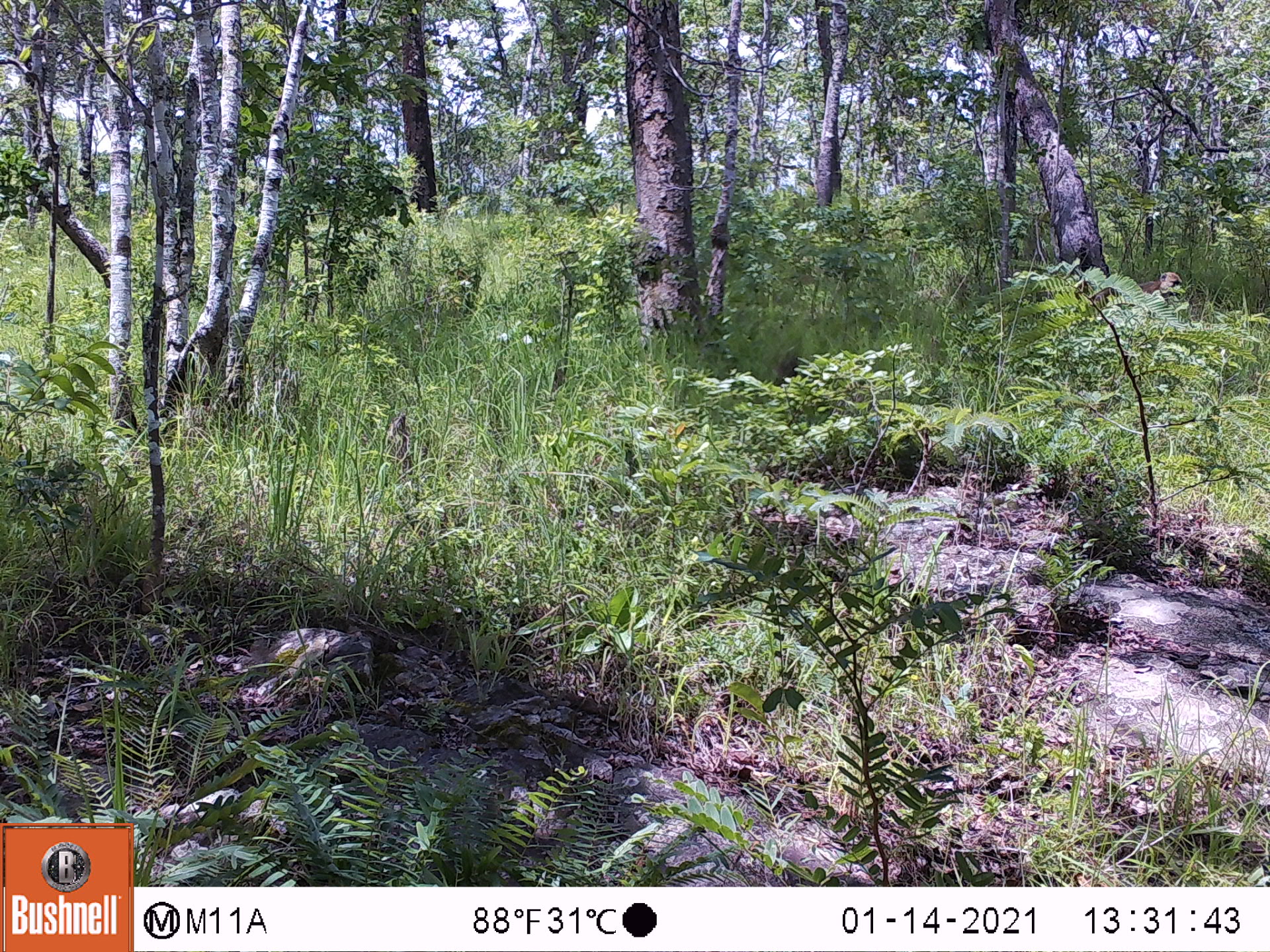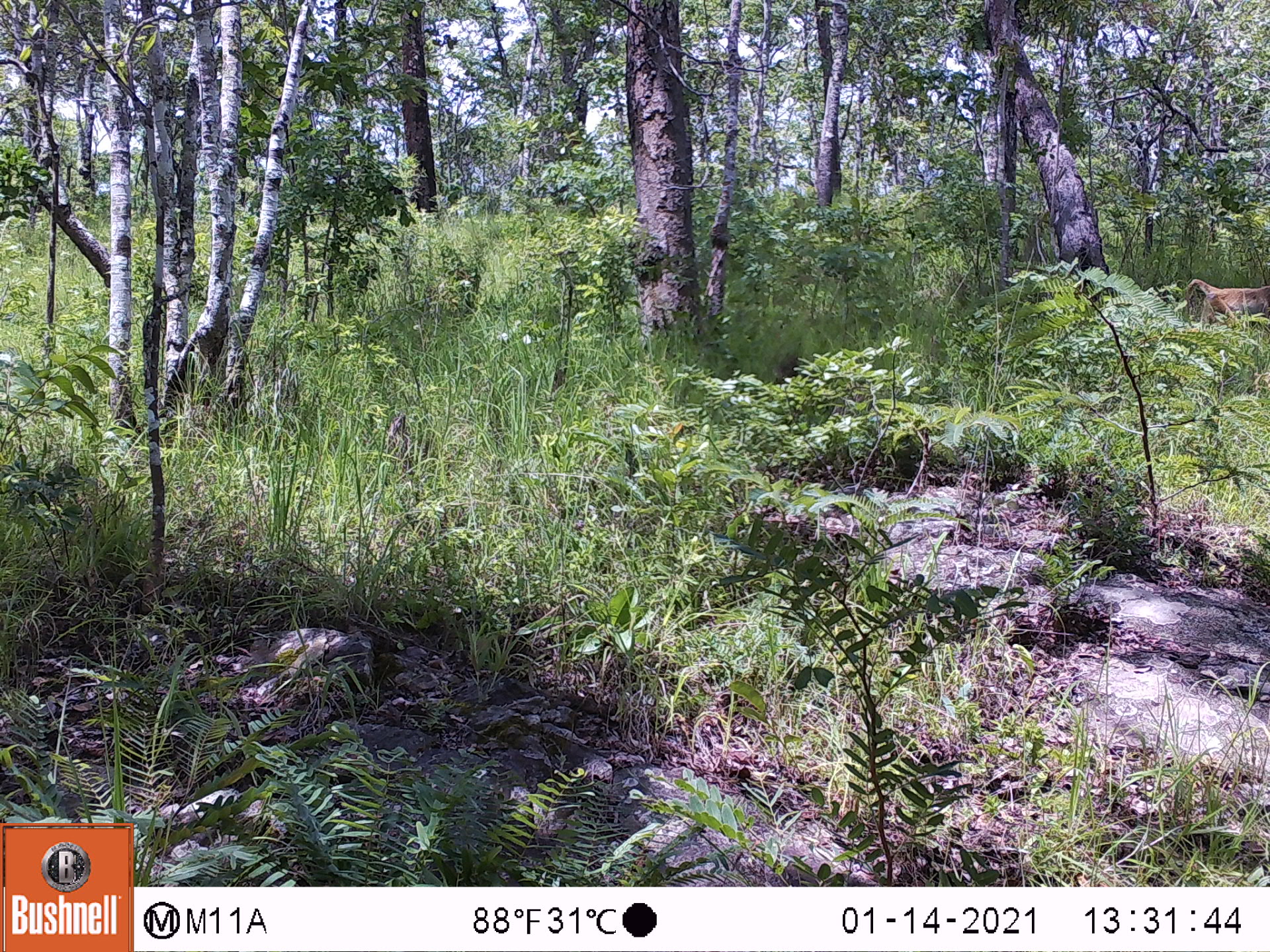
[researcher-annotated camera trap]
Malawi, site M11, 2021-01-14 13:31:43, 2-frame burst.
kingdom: Animalia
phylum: Chordata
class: Mammalia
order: Primates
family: Cercopithecidae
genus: Papio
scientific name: Papio cynocephalus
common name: yellow baboon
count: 1